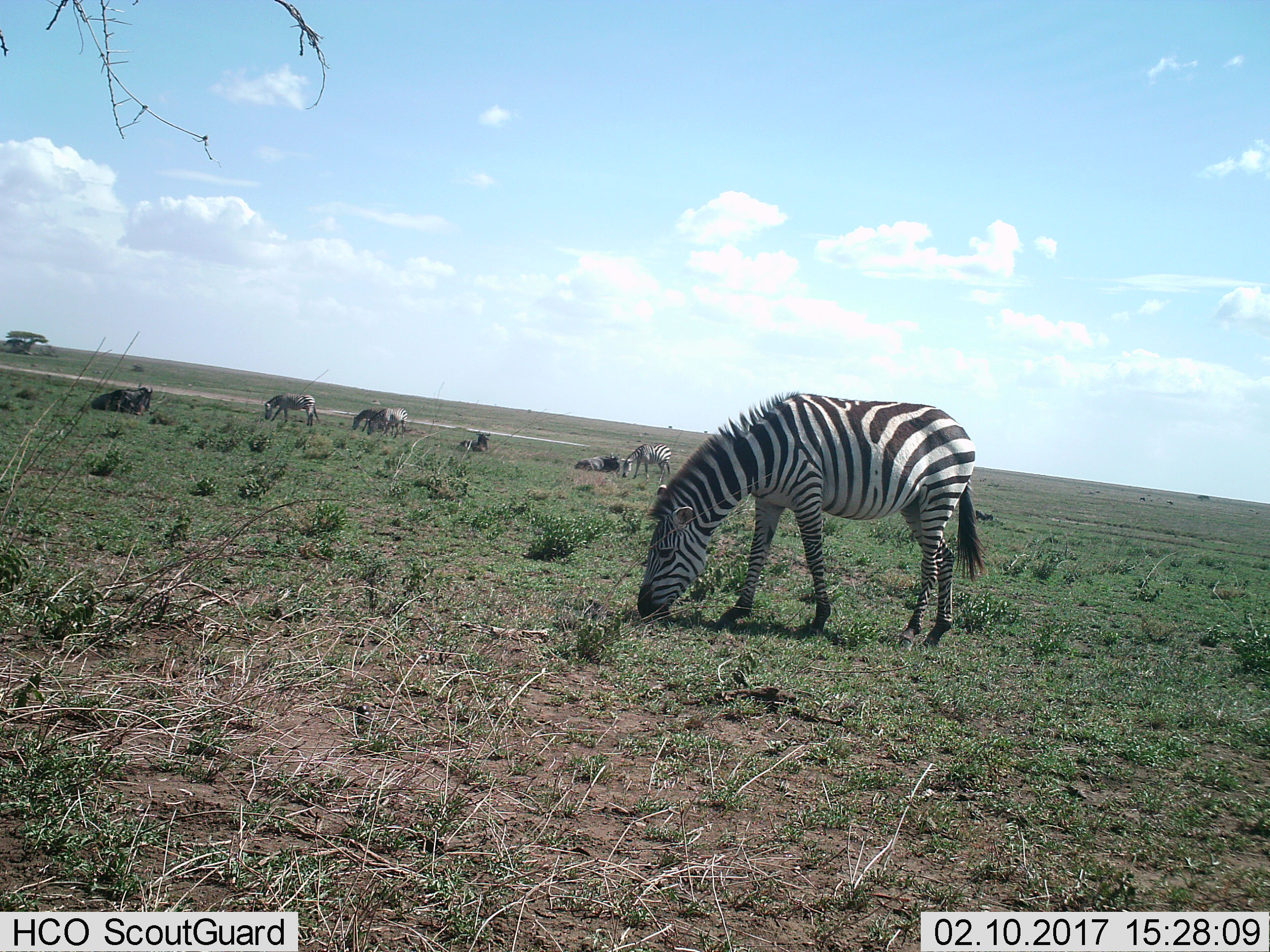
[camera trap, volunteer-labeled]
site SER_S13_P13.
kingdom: Animalia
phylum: Chordata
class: Mammalia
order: Perissodactyla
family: Equidae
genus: Equus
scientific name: Equus quagga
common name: plains zebra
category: zebraplains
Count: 5.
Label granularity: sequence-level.